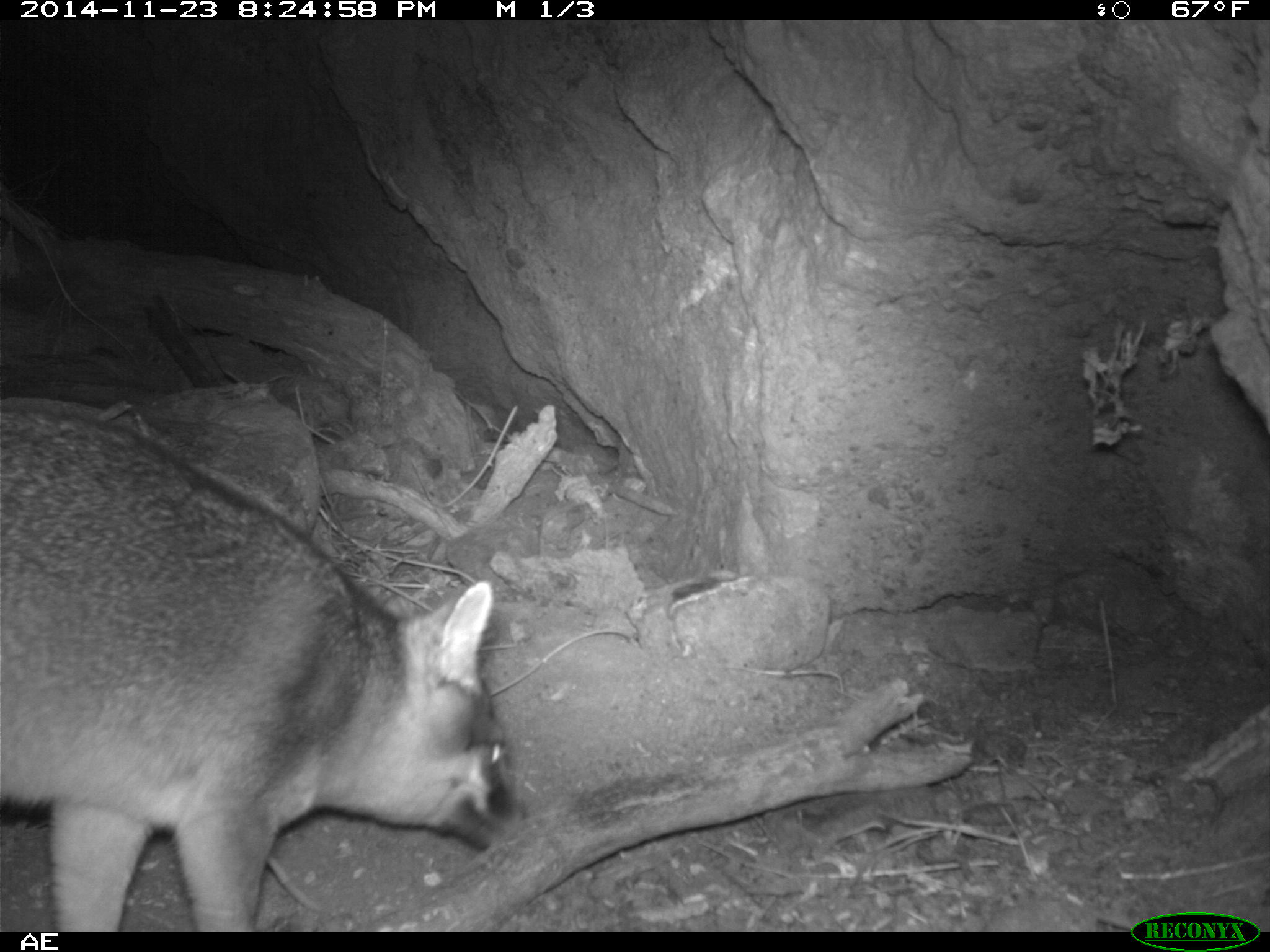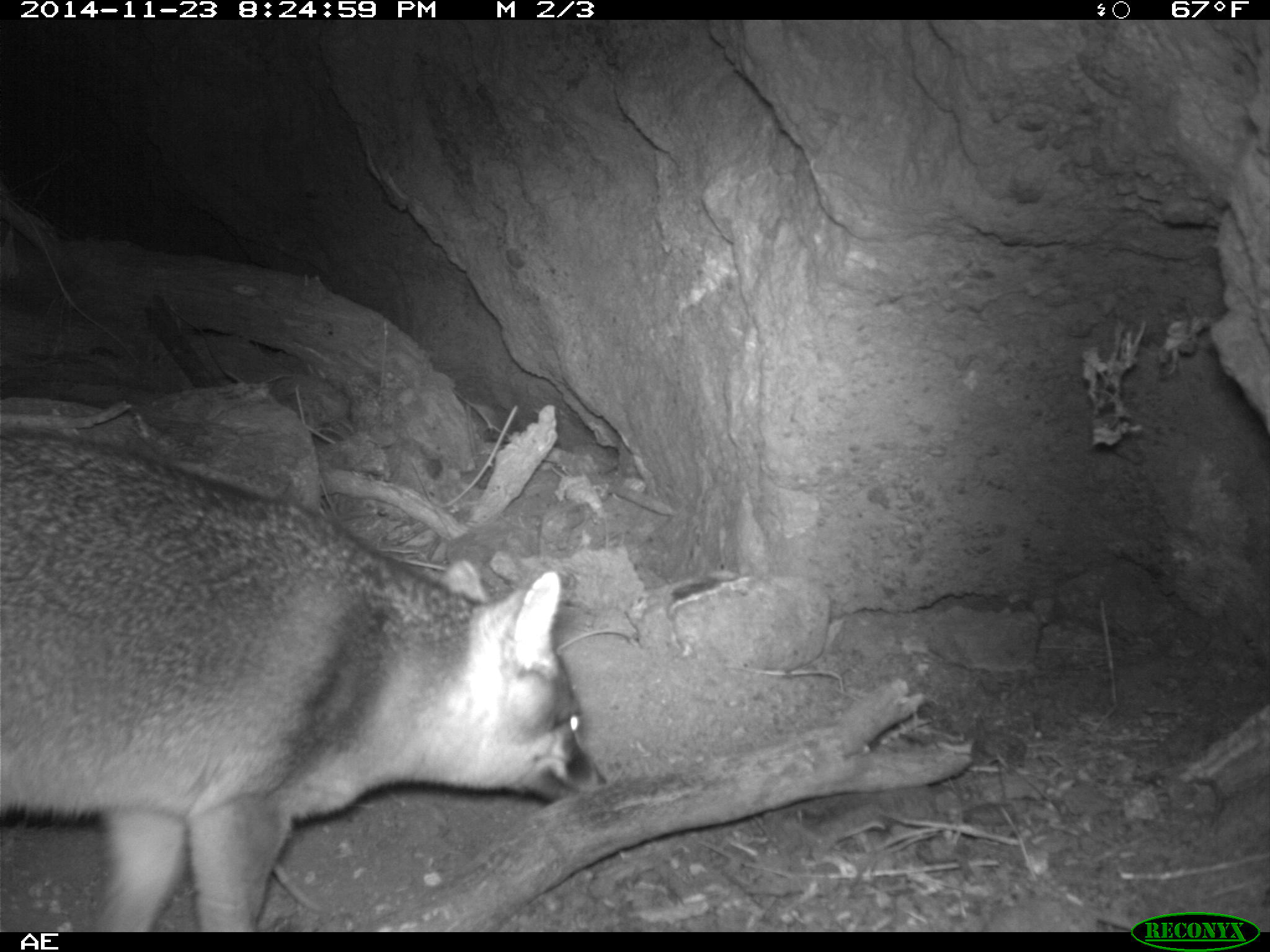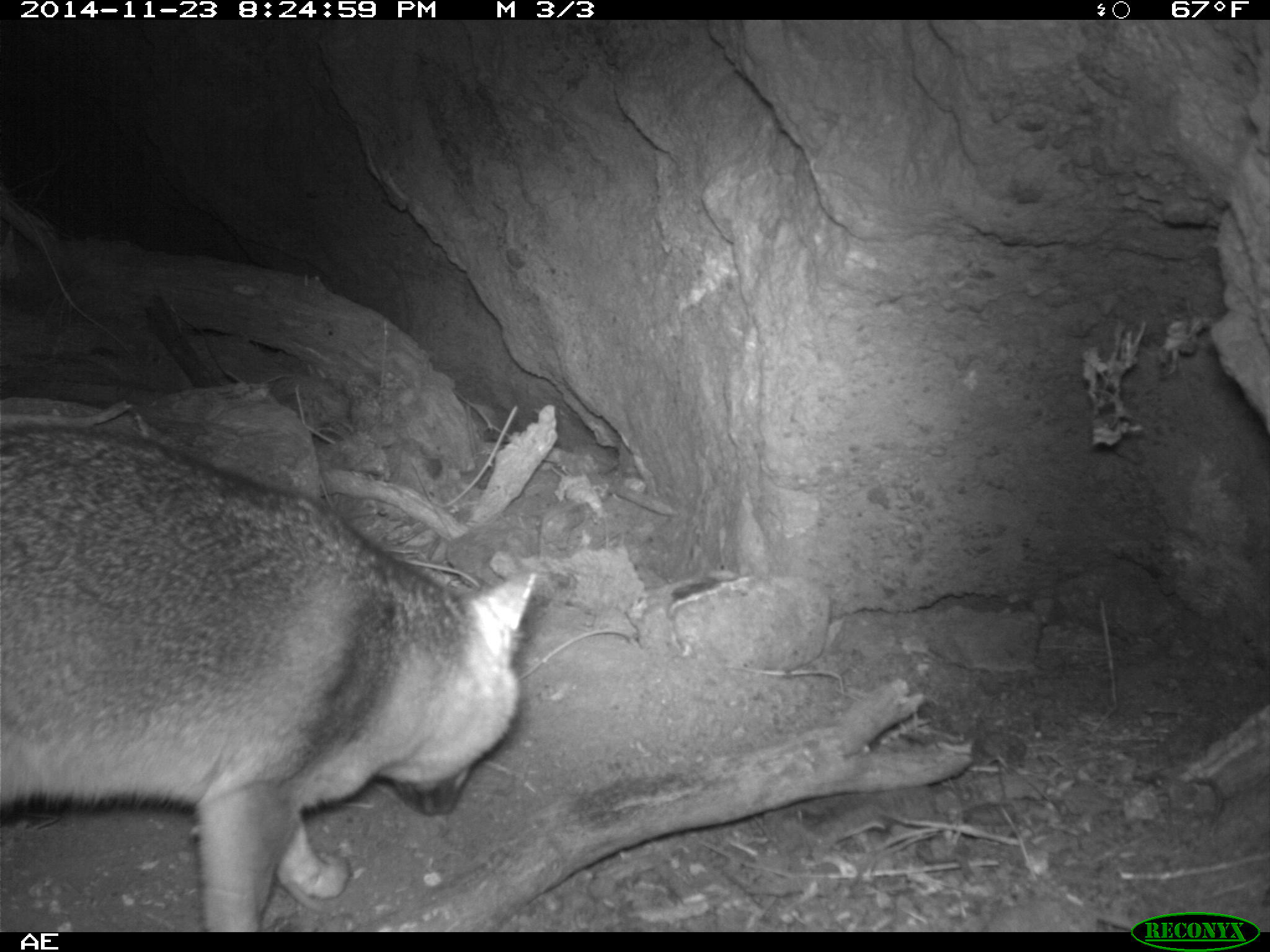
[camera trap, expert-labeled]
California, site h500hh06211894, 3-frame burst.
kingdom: Animalia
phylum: Chordata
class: Mammalia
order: Carnivora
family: Canidae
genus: Urocyon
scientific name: Urocyon littoralis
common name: island fox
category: fox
Fox (island fox) (Urocyon littoralis).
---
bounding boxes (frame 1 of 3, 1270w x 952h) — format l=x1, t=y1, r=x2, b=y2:
fox: l=0, t=408, r=531, b=932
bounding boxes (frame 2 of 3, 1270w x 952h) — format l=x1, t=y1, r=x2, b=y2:
fox: l=0, t=425, r=606, b=932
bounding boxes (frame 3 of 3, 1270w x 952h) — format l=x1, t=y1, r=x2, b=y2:
fox: l=0, t=423, r=536, b=932